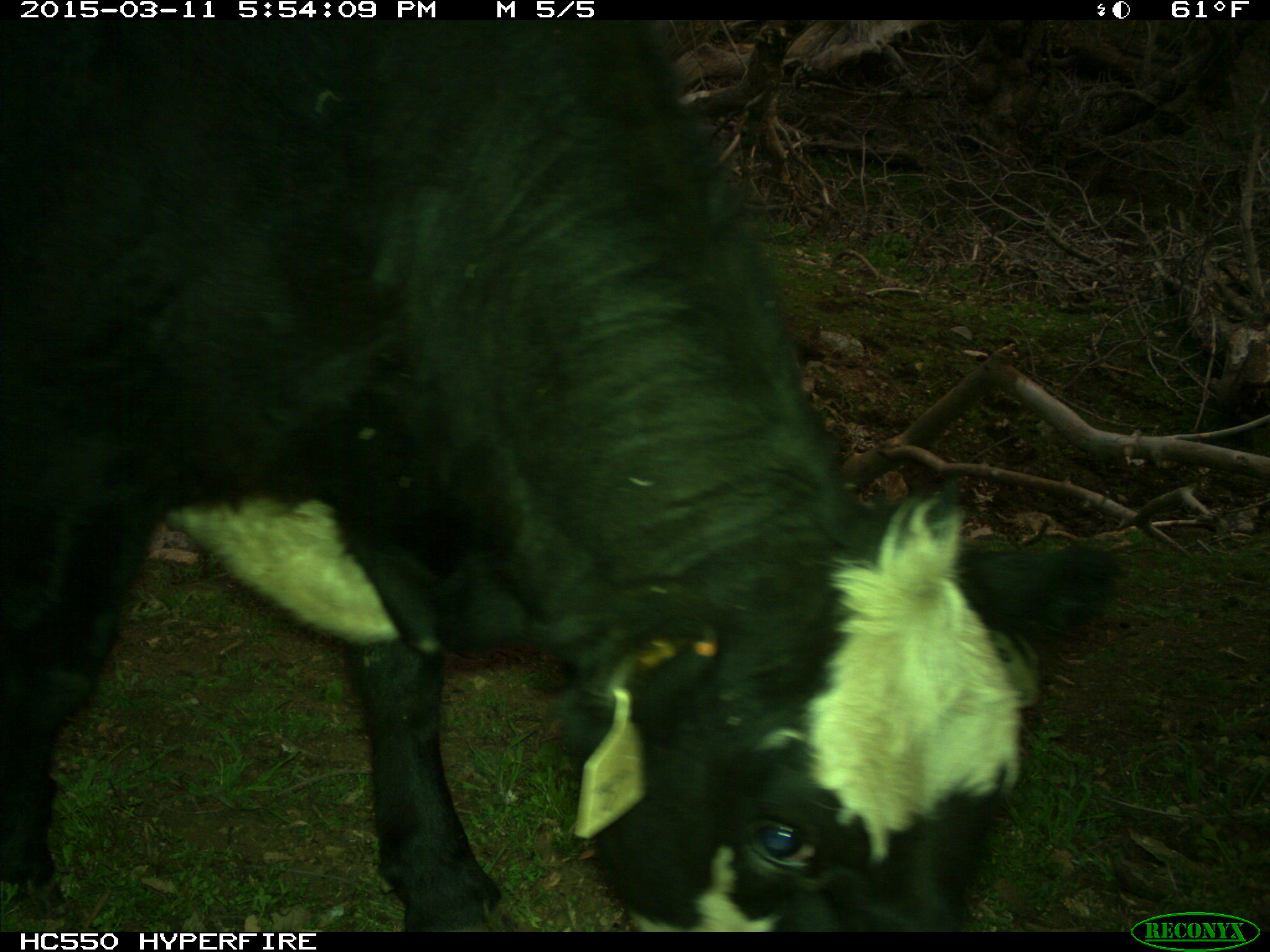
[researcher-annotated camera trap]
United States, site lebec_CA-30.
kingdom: Animalia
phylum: Chordata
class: Mammalia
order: Artiodactyla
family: Bovidae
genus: Bos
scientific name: Bos taurus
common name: domestic cow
Bos taurus (domestic cow).